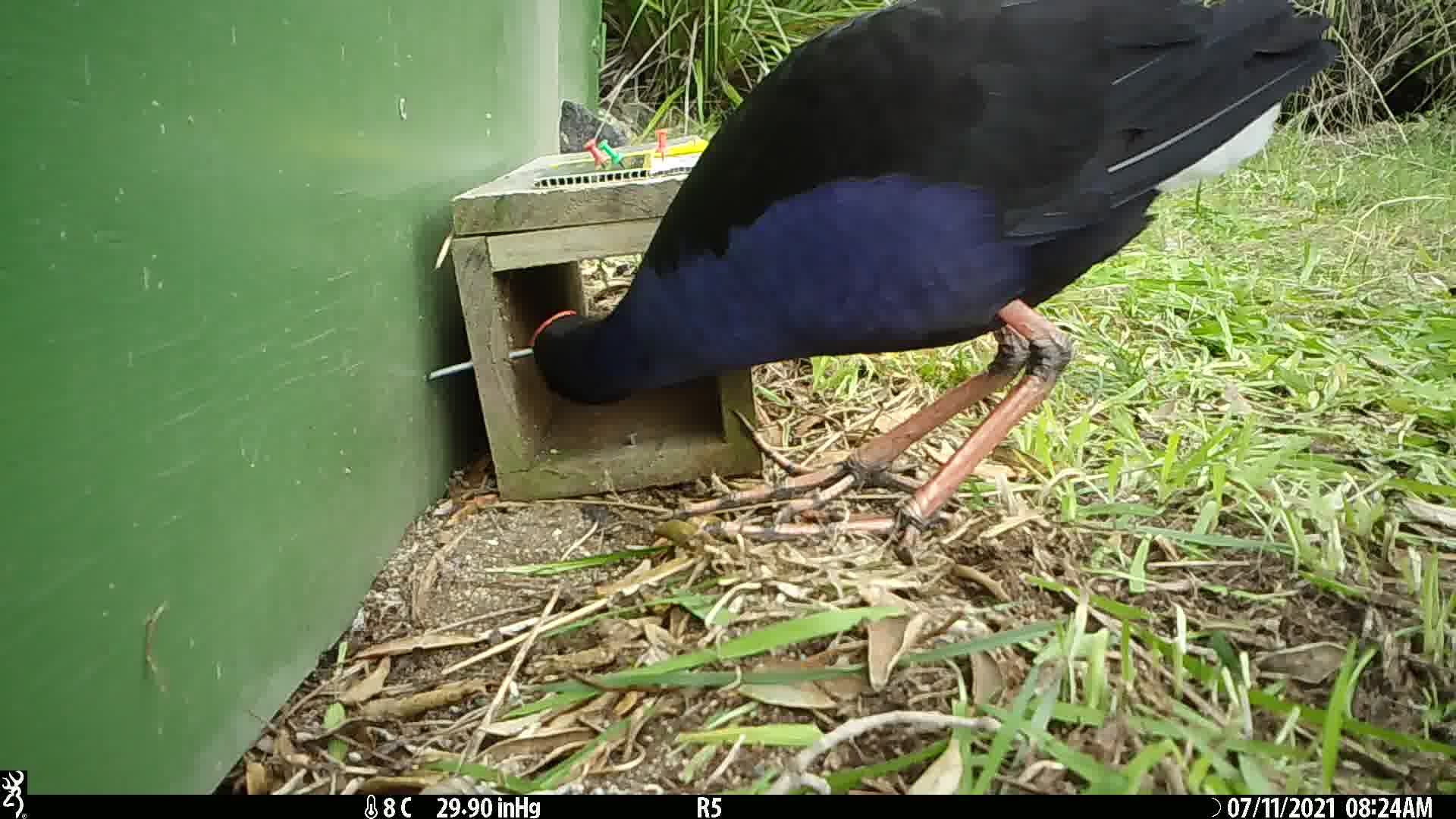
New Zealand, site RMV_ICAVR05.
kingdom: Animalia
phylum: Chordata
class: Aves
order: Gruiformes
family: Rallidae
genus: Porphyrio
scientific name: Porphyrio melanotus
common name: australasian swamphen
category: pukeko